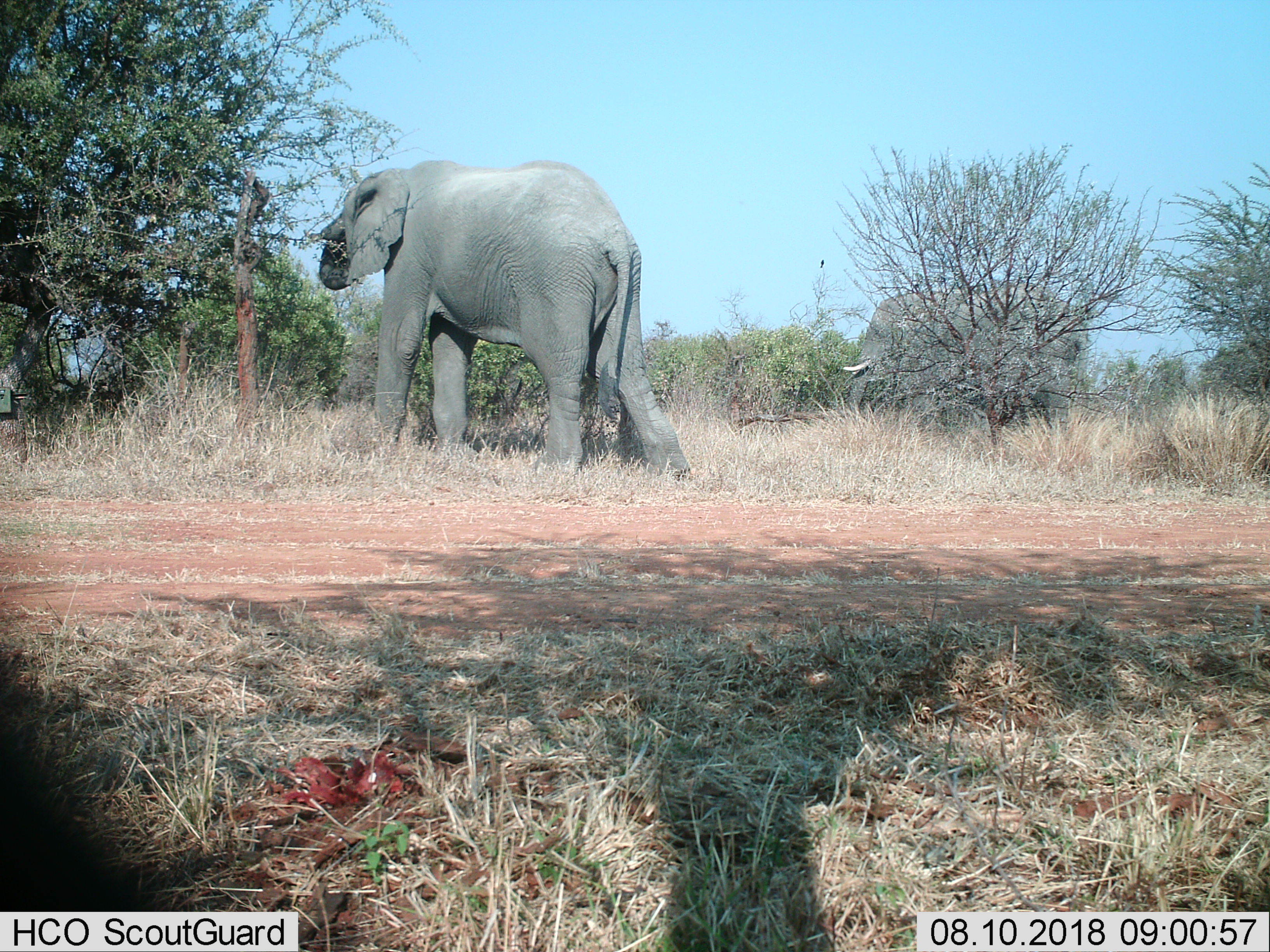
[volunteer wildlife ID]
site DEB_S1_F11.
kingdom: Animalia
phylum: Chordata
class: Mammalia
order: Proboscidea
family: Elephantidae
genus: Loxodonta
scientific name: Loxodonta africana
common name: african bush elephant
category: elephant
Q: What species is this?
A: Elephant (african bush elephant) (Loxodonta africana).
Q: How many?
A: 2.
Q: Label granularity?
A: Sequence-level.